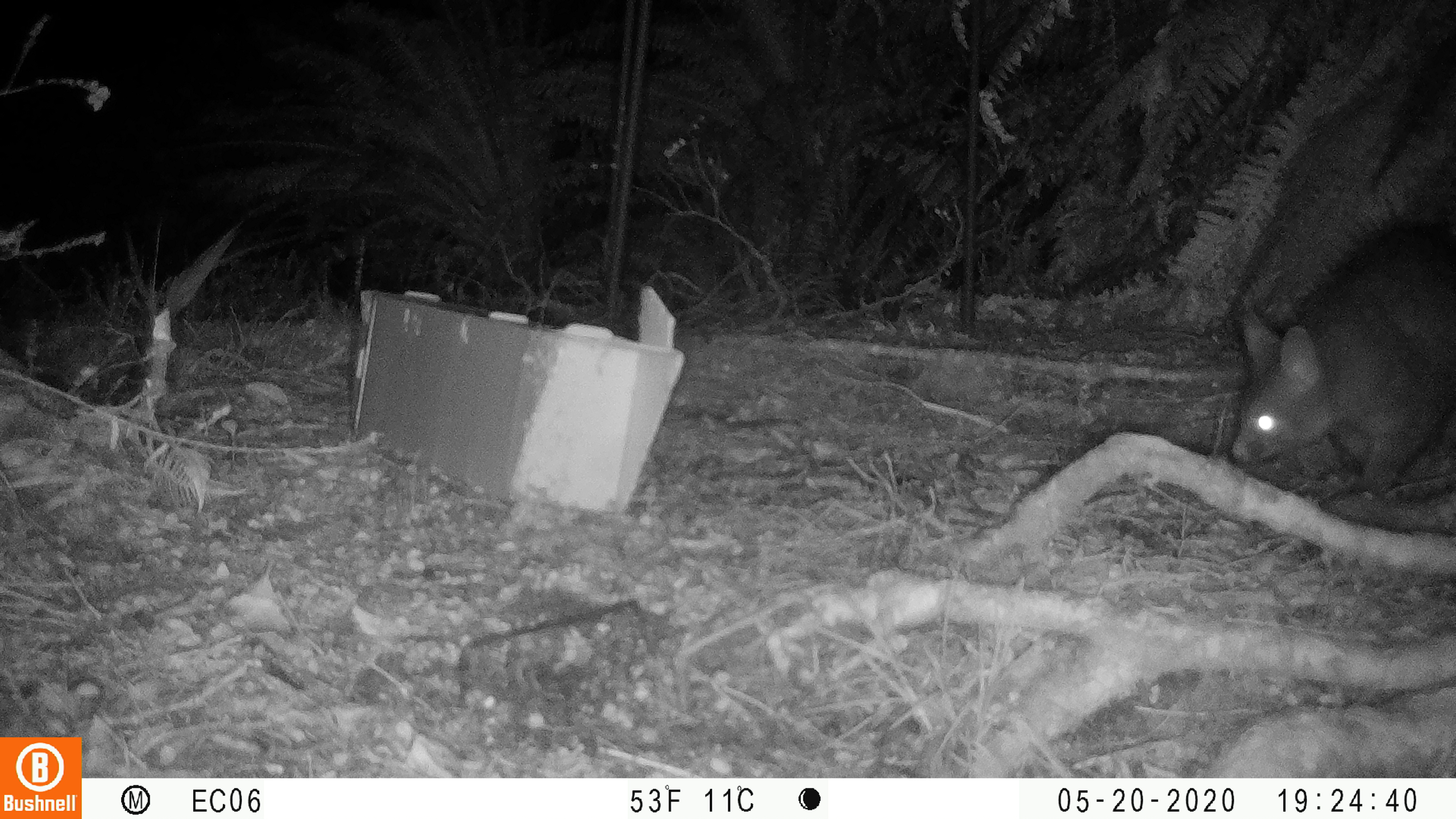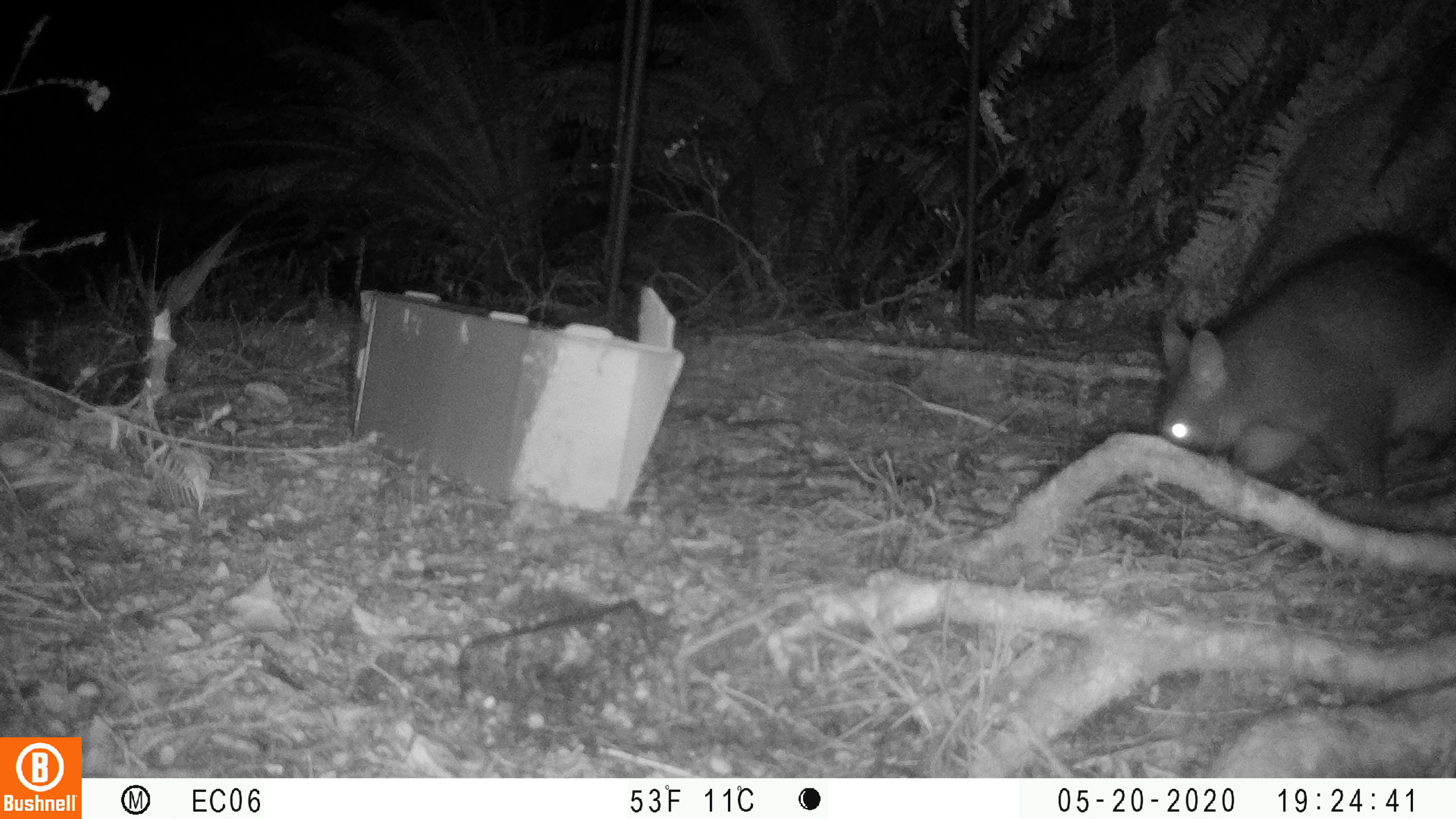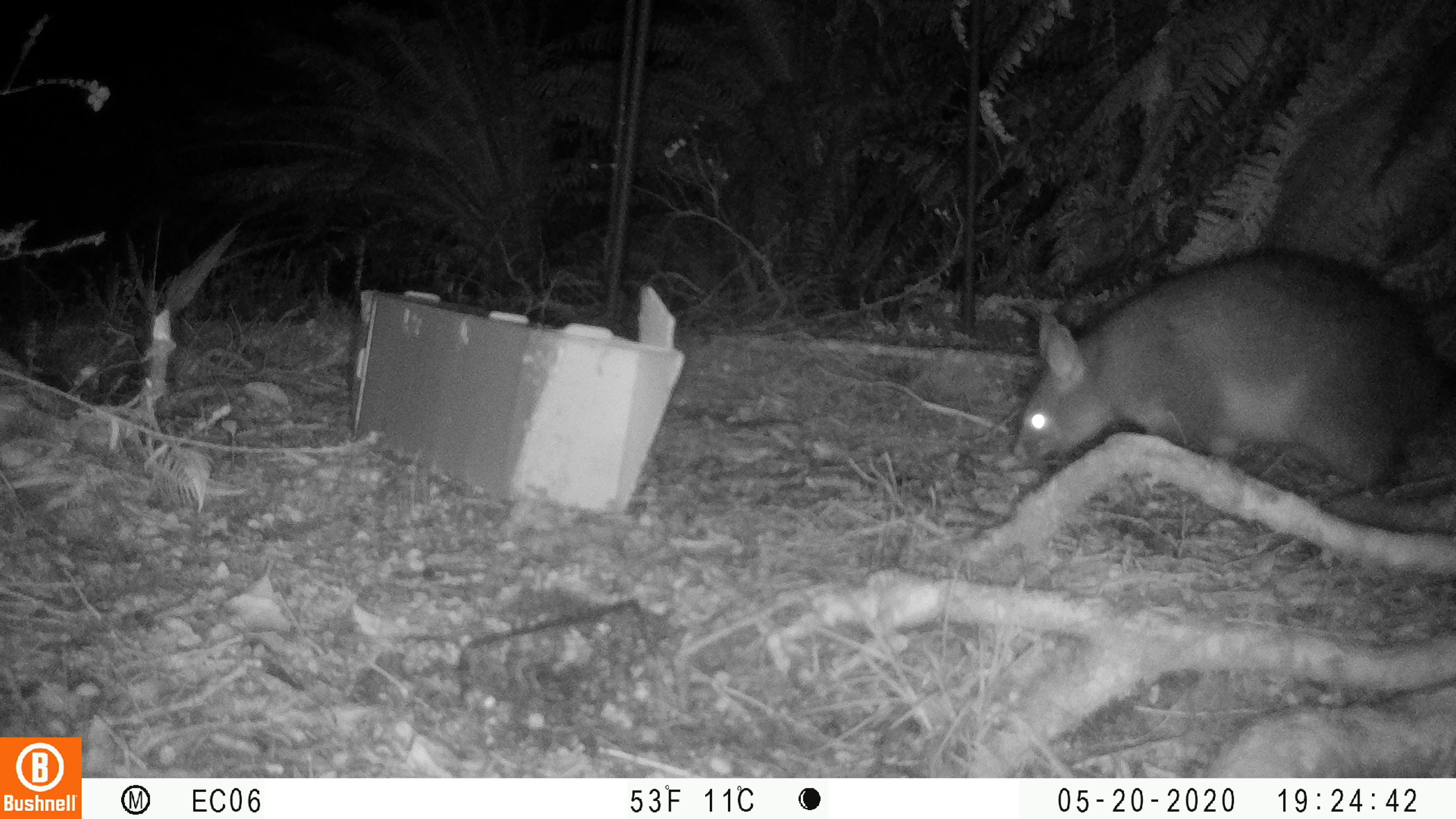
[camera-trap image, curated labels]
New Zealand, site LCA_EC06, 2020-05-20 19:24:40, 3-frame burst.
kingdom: Animalia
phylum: Chordata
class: Mammalia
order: Diprotodontia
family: Phalangeridae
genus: Trichosurus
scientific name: Trichosurus vulpecula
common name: common brushtail possum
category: possum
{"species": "possum (common brushtail possum) (Trichosurus vulpecula)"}